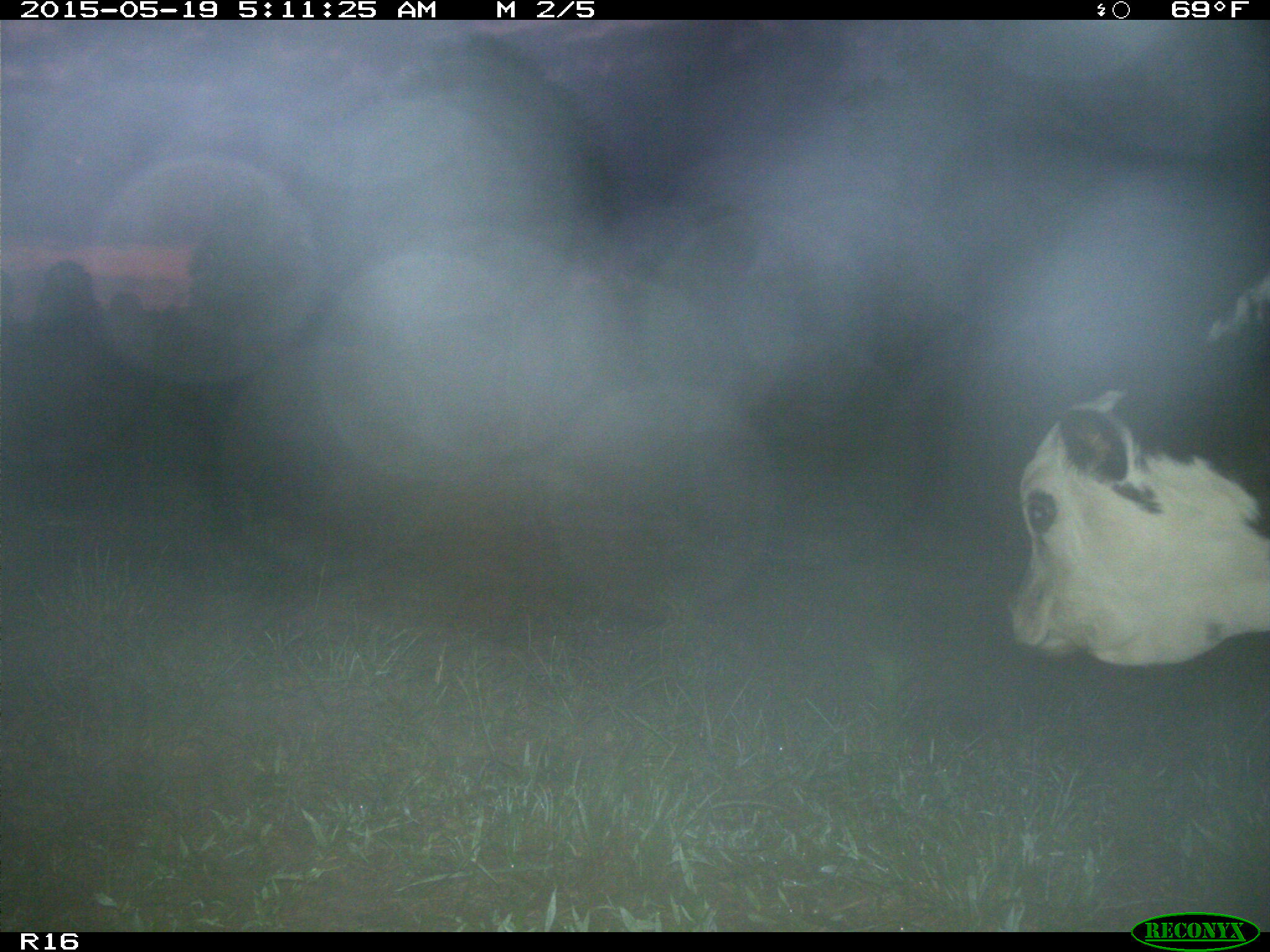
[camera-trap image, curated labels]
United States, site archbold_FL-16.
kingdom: Animalia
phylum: Chordata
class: Mammalia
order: Artiodactyla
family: Bovidae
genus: Bos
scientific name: Bos taurus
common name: domestic cow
Bos taurus (domestic cow).